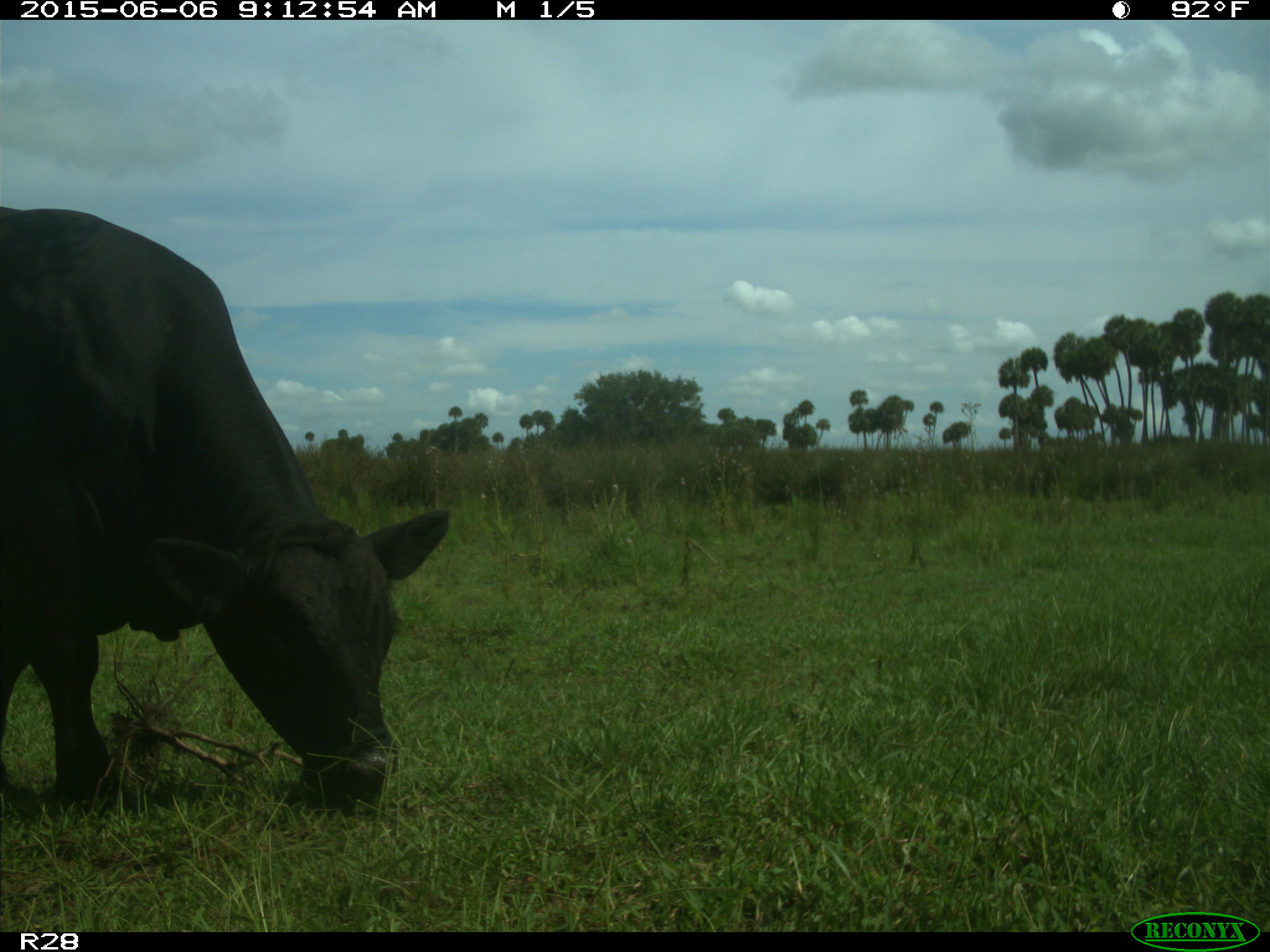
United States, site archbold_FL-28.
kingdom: Animalia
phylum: Chordata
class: Mammalia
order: Artiodactyla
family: Bovidae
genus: Bos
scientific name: Bos taurus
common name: domestic cow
Bos taurus (domestic cow).